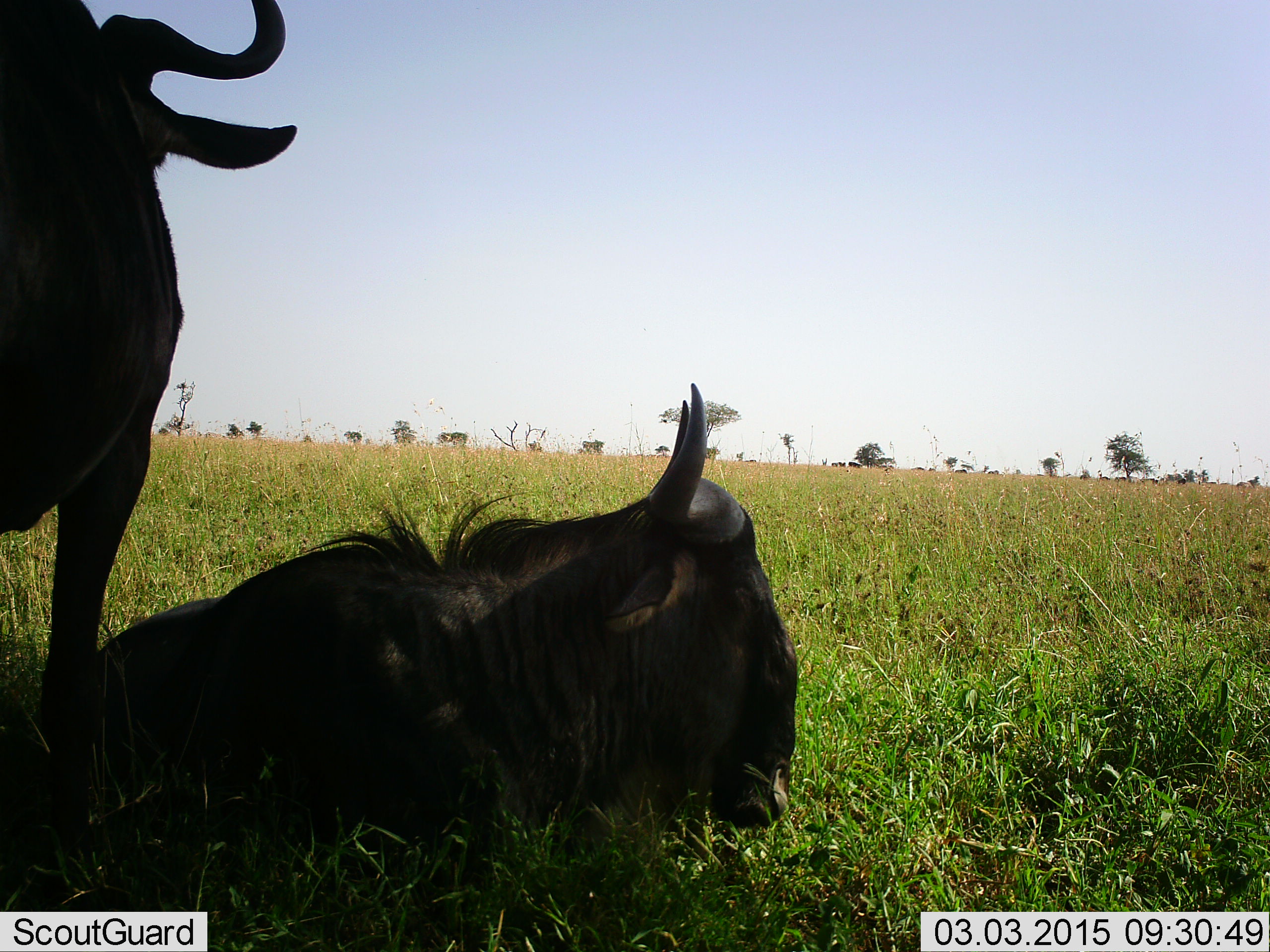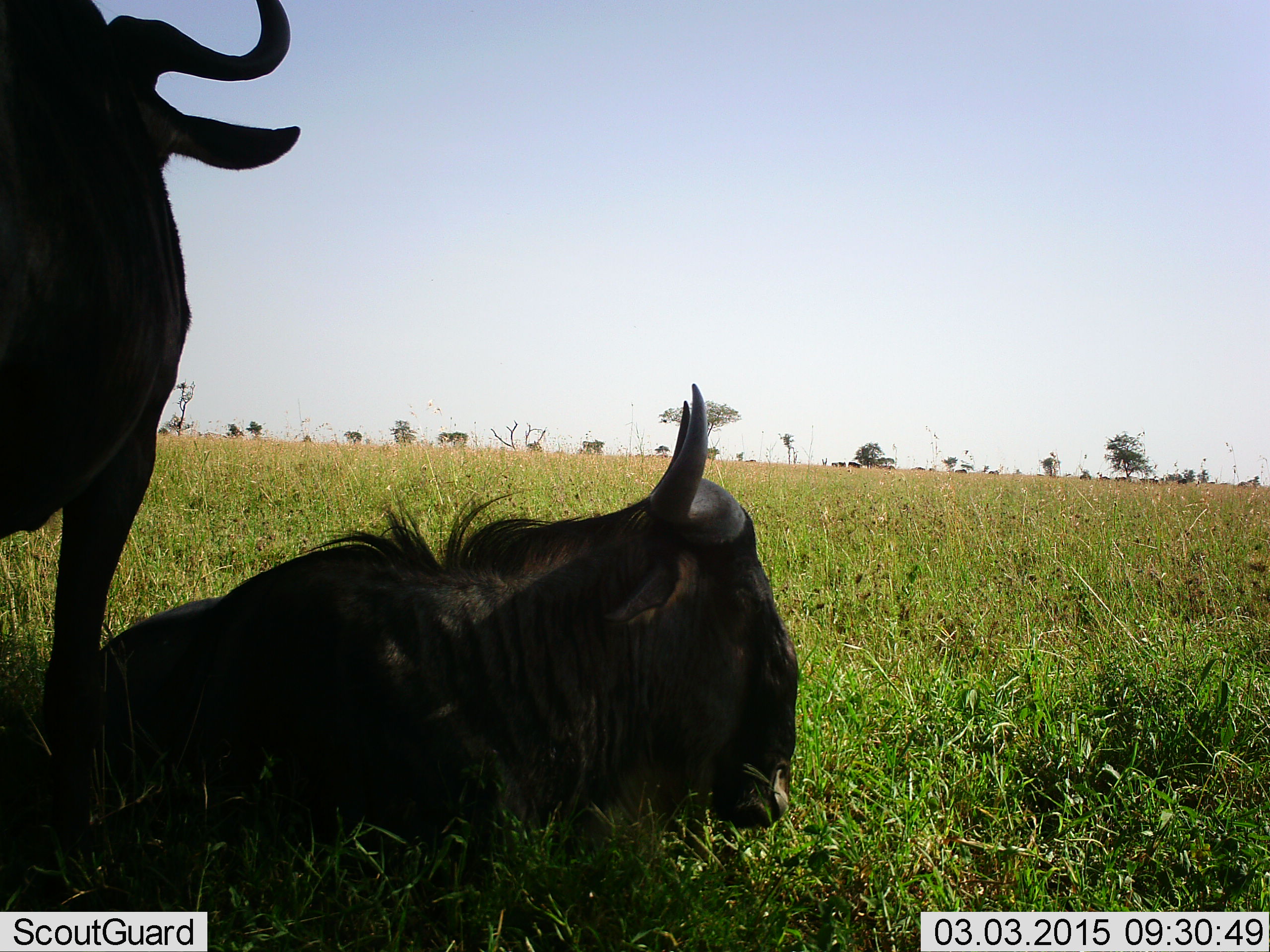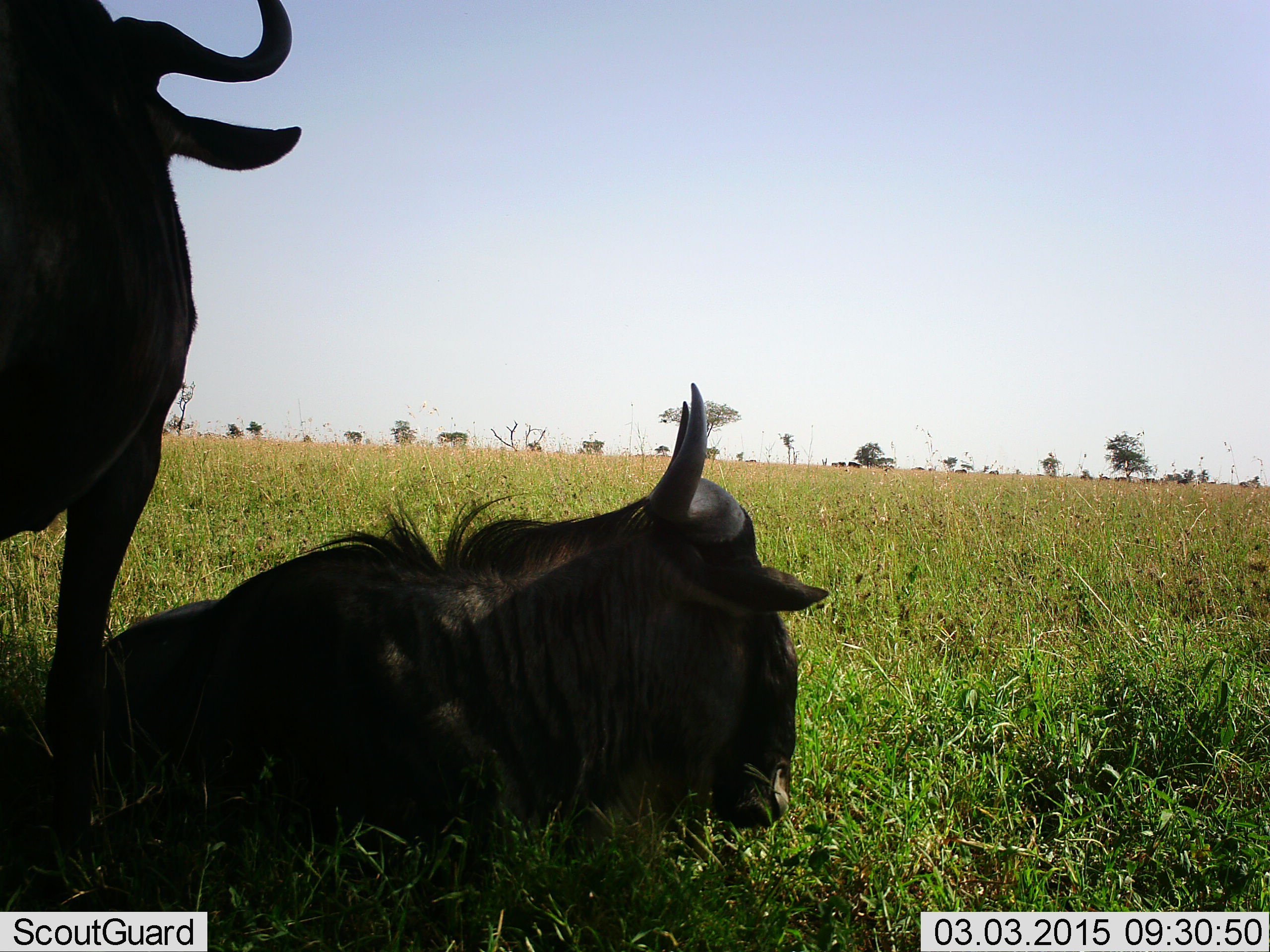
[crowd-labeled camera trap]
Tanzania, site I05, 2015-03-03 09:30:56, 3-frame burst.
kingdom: Animalia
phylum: Chordata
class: Mammalia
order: Artiodactyla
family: Bovidae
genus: Connochaetes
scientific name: Connochaetes taurinus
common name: blue wildebeest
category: wildebeest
Wildebeest (blue wildebeest) (Connochaetes taurinus), count 2. Behavior (volunteer vote fractions): standing 80%, resting 100%, moving 0%, interacting 10%. Young present (vote fraction): 0%. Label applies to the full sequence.